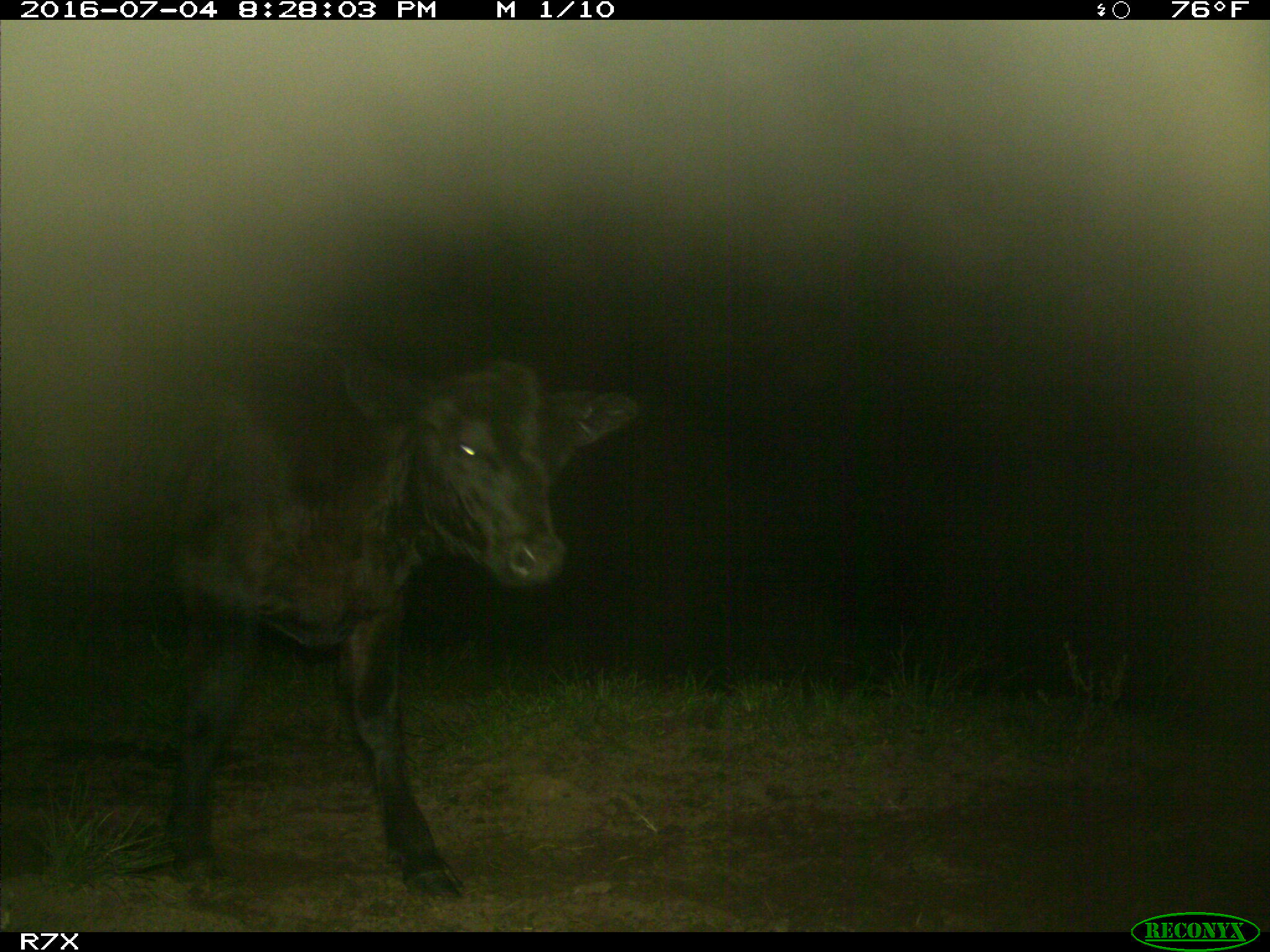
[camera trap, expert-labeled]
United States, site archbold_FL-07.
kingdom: Animalia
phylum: Chordata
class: Mammalia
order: Artiodactyla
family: Bovidae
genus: Bos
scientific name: Bos taurus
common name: domestic cow